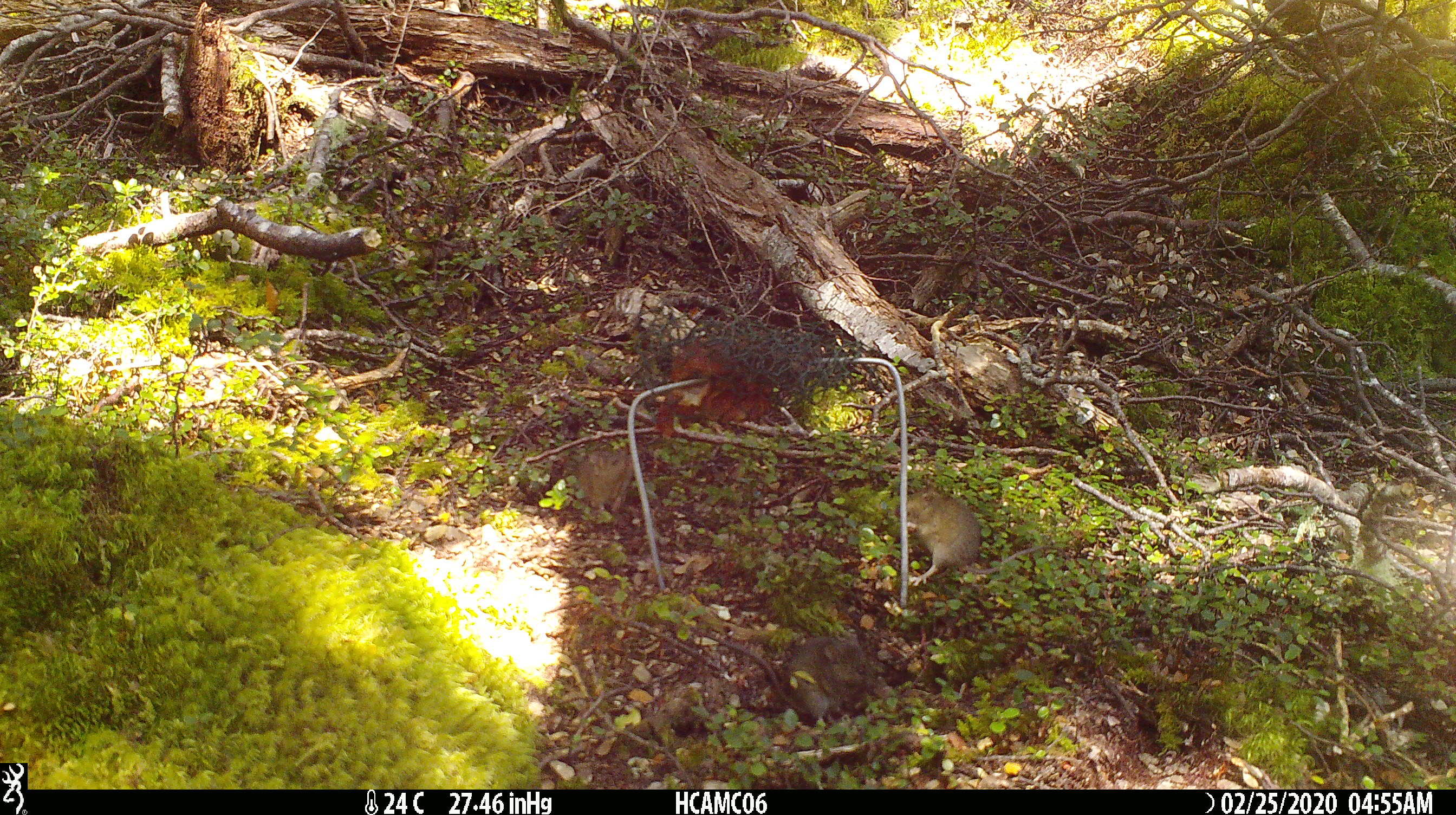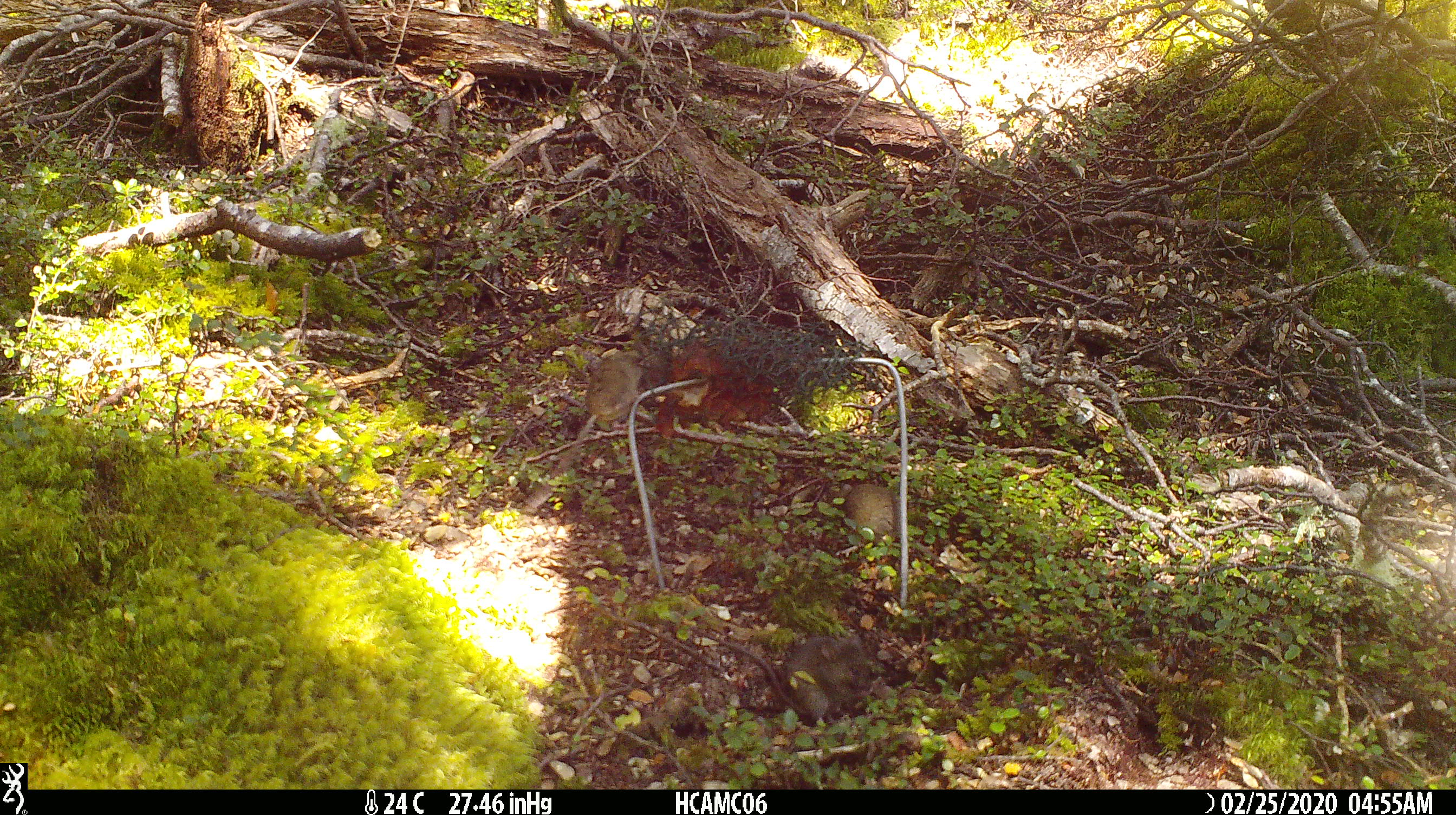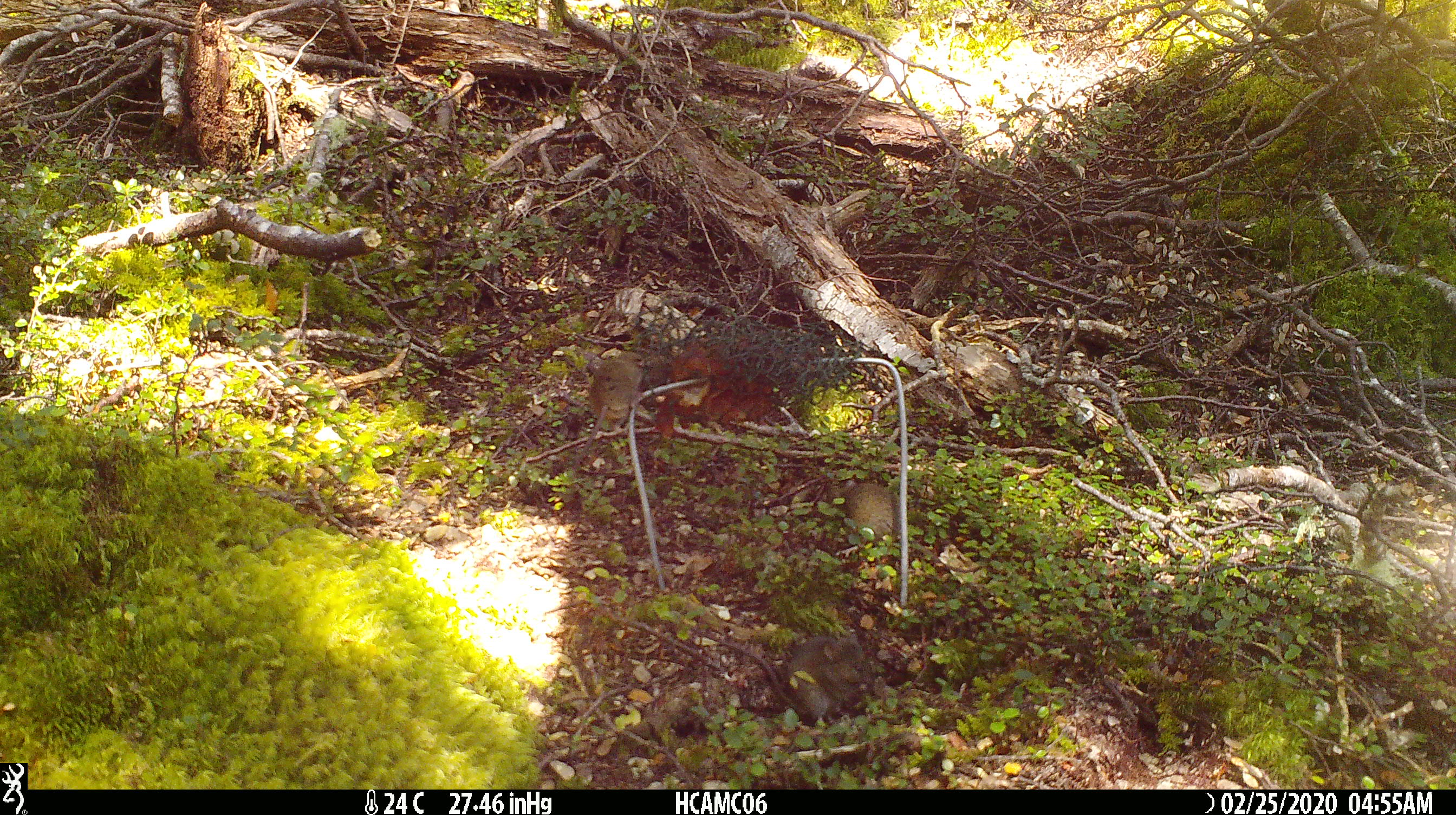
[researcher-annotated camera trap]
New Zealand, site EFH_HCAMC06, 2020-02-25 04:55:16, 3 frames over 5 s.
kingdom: Animalia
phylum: Chordata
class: Mammalia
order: Rodentia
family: Muridae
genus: Mus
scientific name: Mus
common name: mouse